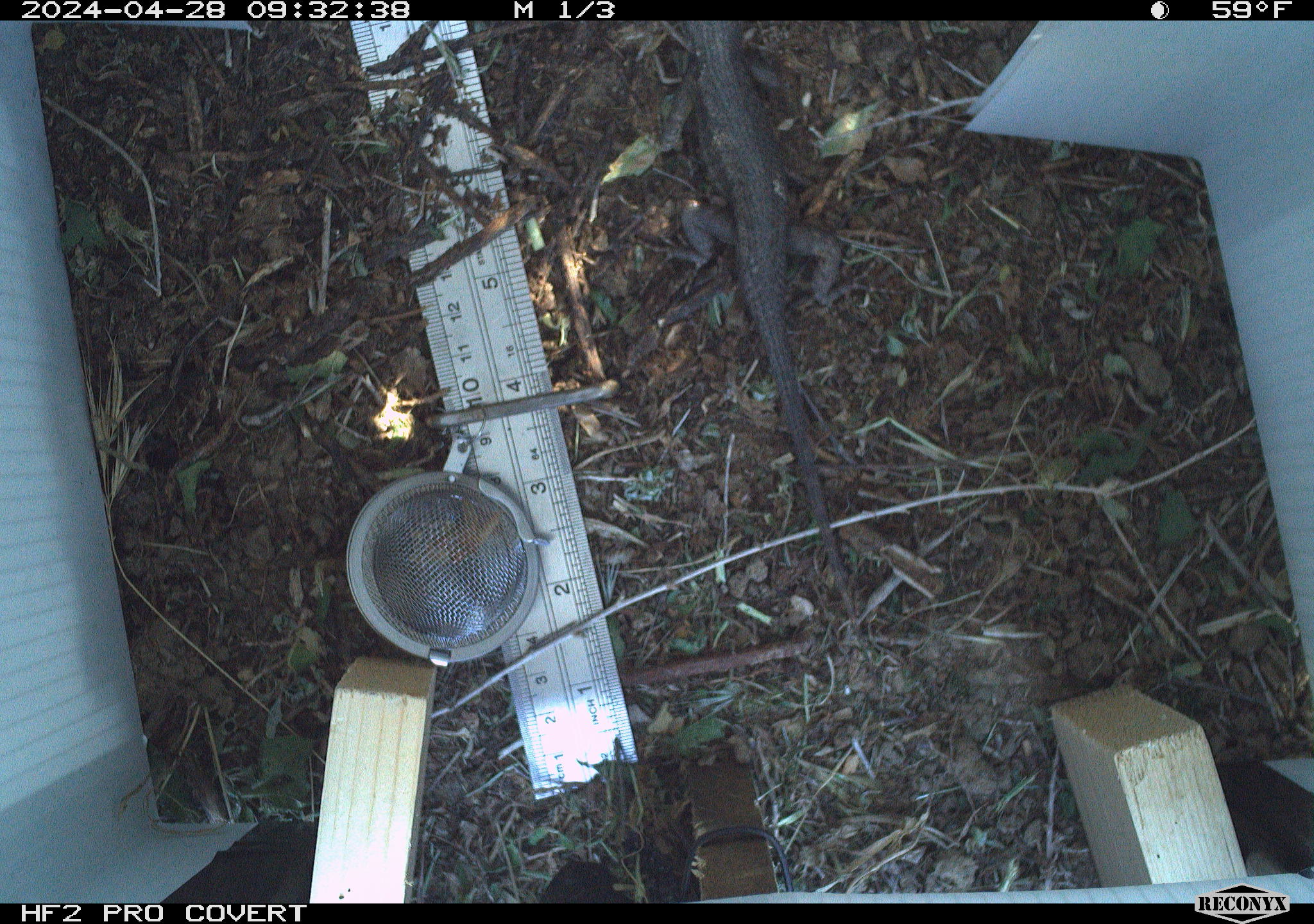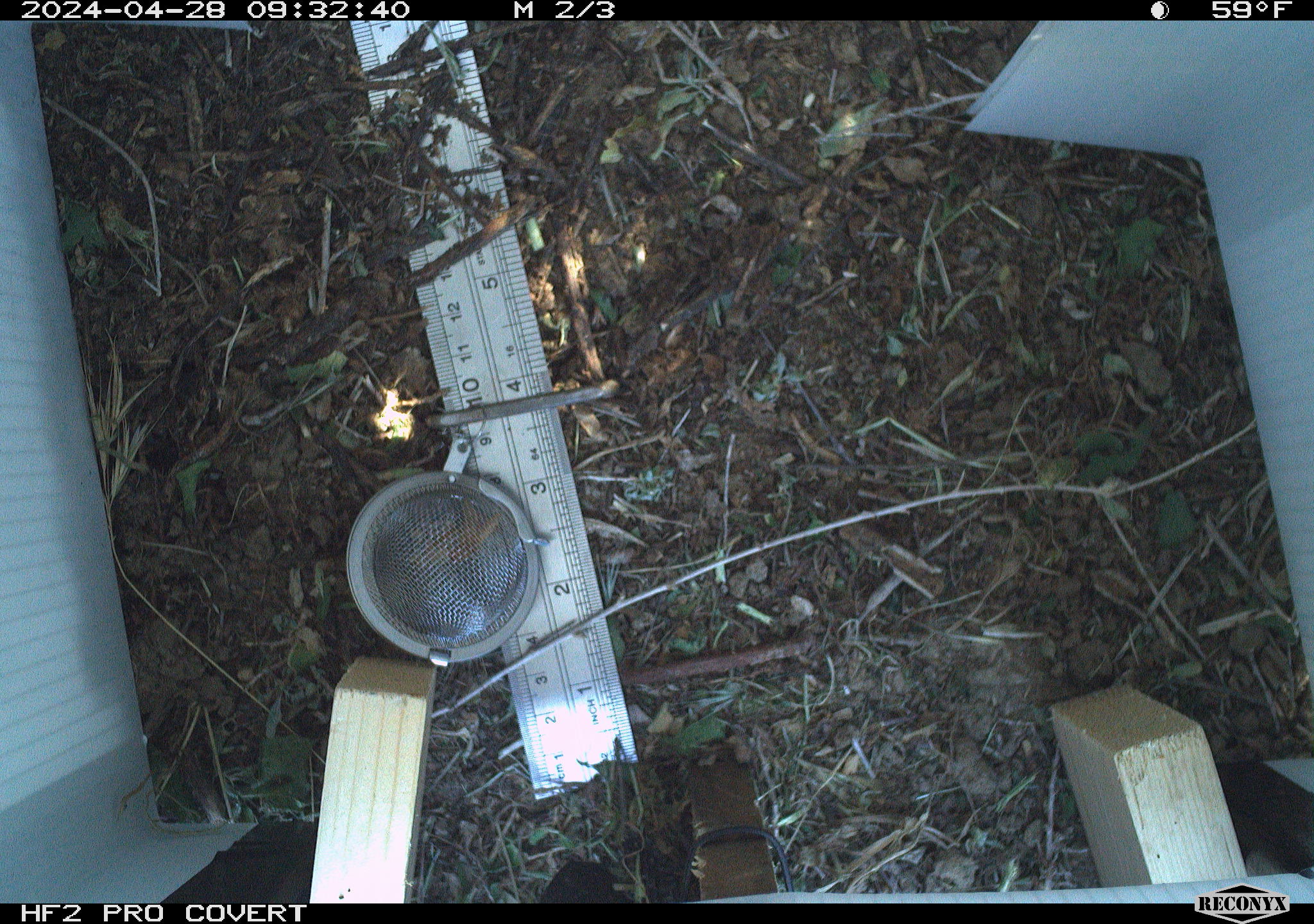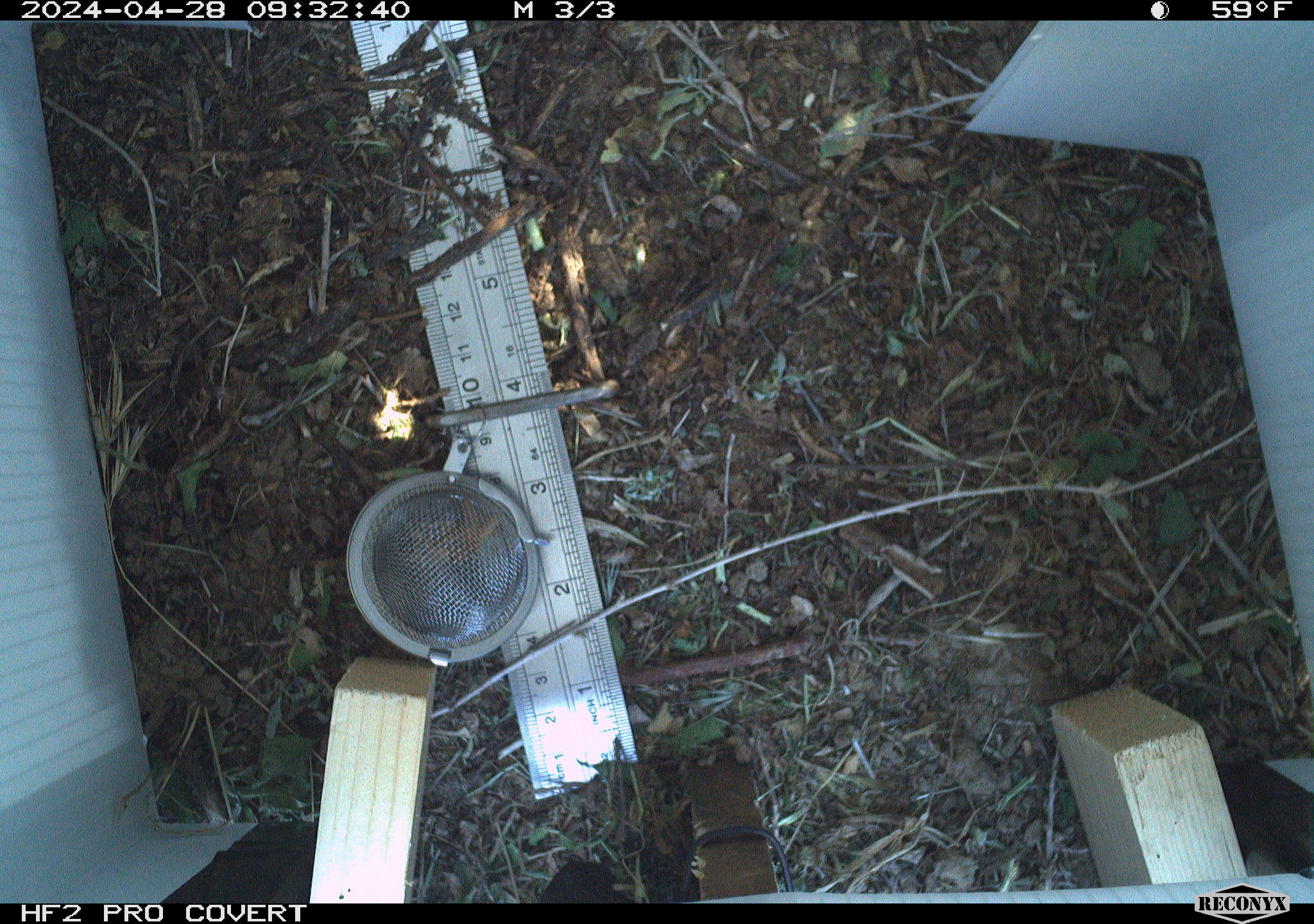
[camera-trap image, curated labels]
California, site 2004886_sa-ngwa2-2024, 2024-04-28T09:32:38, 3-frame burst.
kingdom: Animalia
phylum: Chordata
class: Reptilia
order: Squamata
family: Phrynosomatidae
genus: Sceloporus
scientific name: Sceloporus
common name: spiny lizards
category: sceloporus species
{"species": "sceloporus species (spiny lizards) (Sceloporus)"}